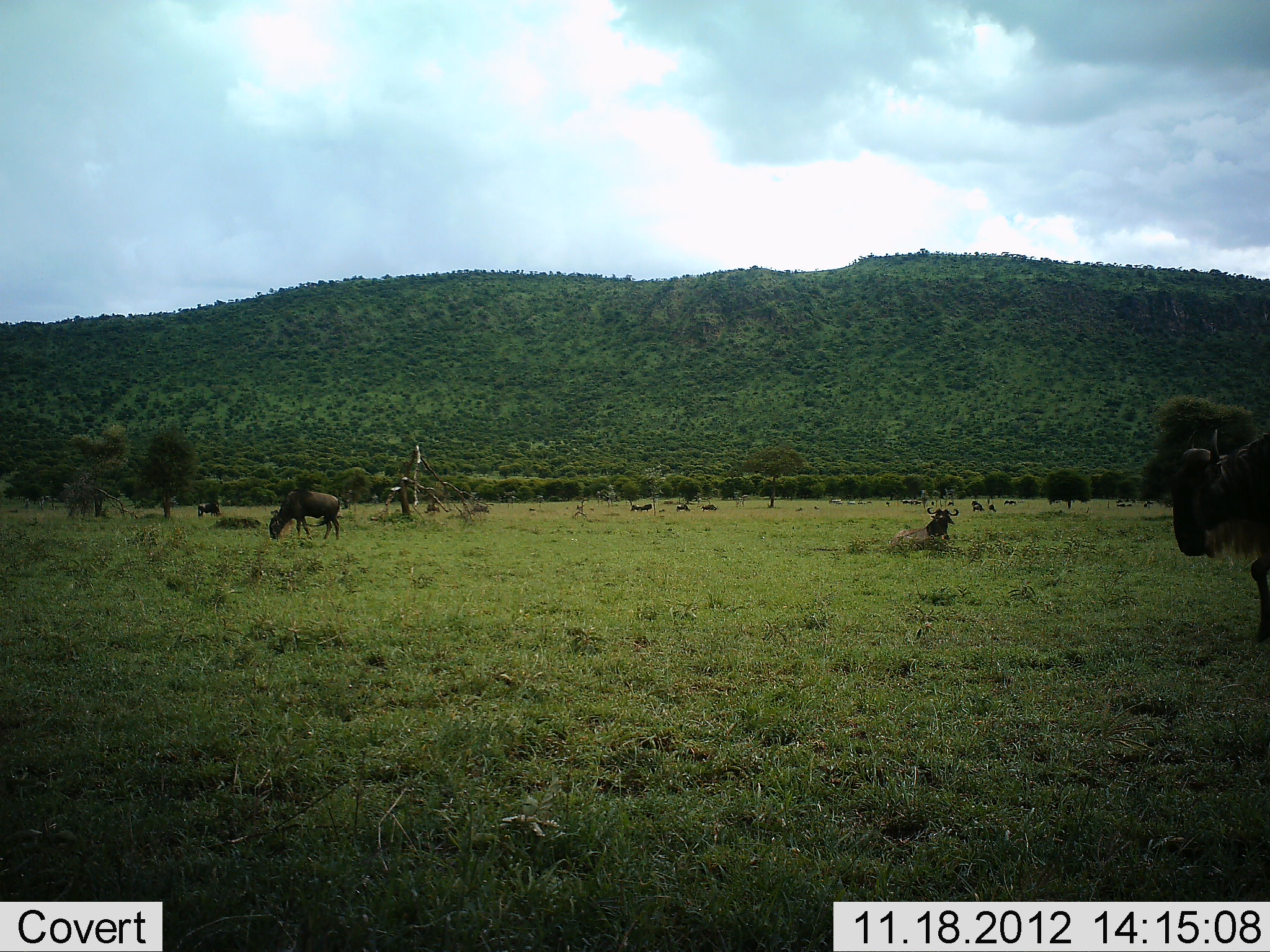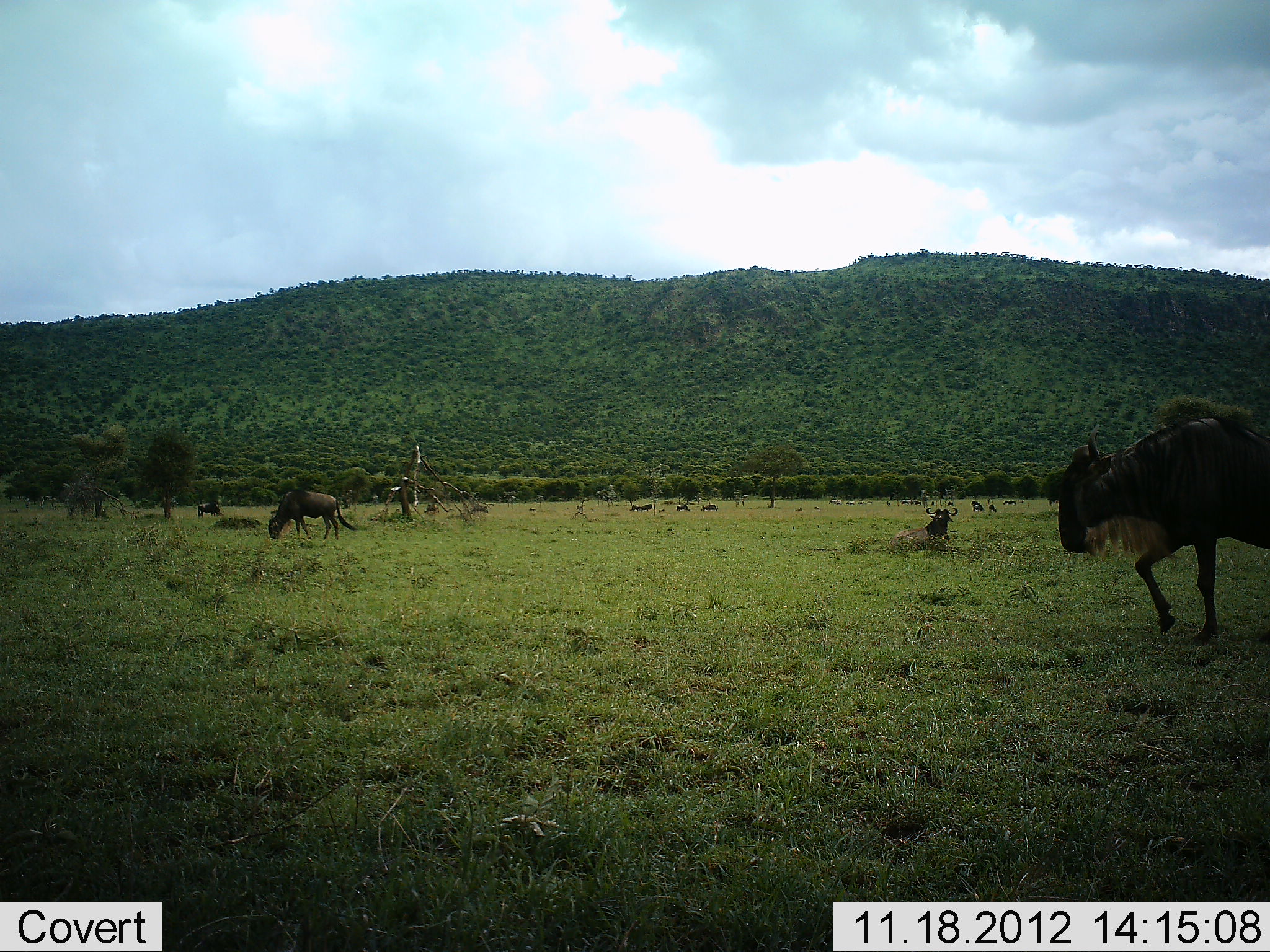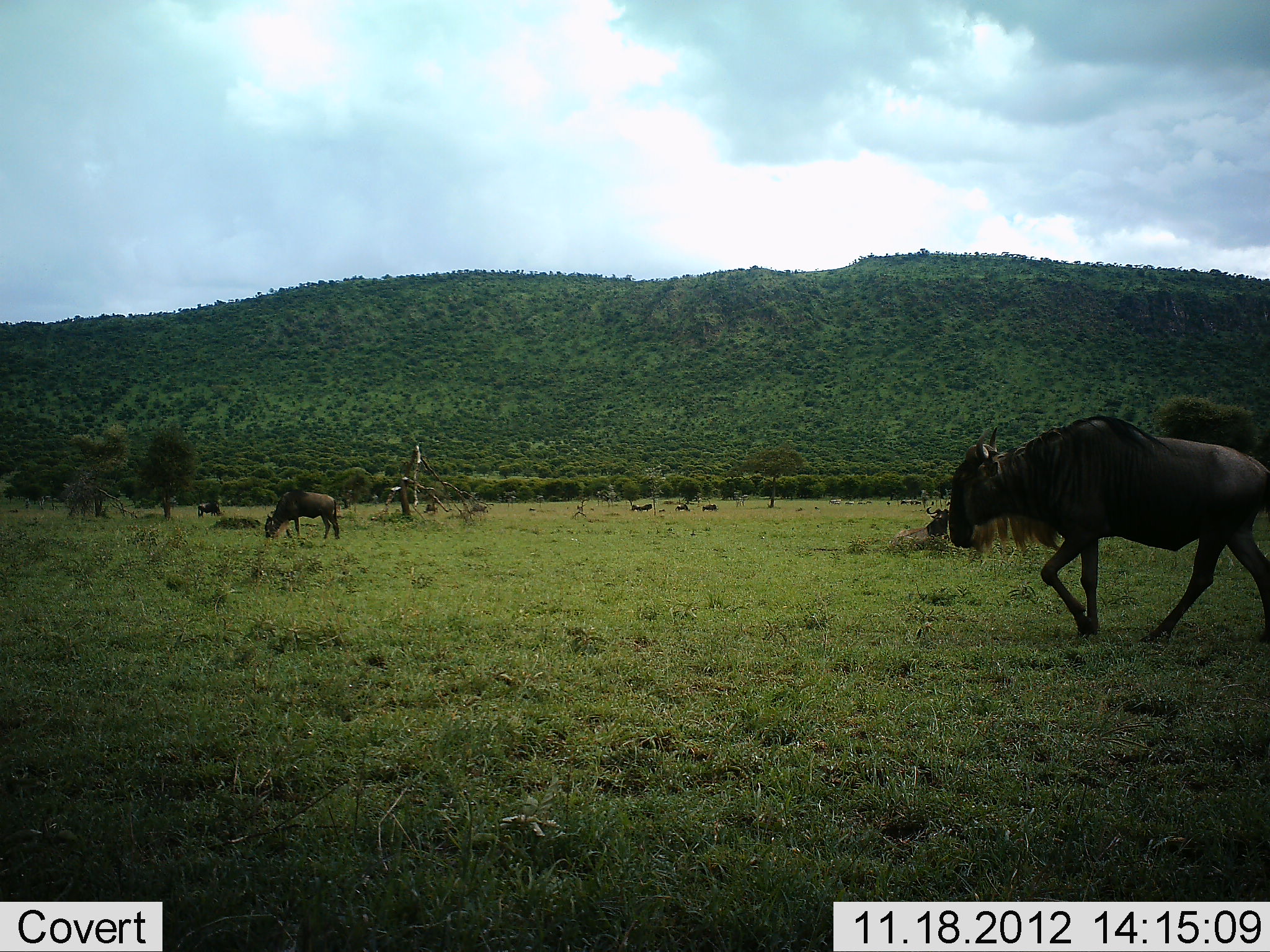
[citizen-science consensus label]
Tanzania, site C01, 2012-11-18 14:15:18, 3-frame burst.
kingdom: Animalia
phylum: Chordata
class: Mammalia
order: Artiodactyla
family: Bovidae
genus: Connochaetes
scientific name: Connochaetes taurinus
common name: blue wildebeest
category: wildebeest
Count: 5.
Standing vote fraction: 50%.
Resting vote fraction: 60%.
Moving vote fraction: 80%.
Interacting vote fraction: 0%.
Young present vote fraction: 0%.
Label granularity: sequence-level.